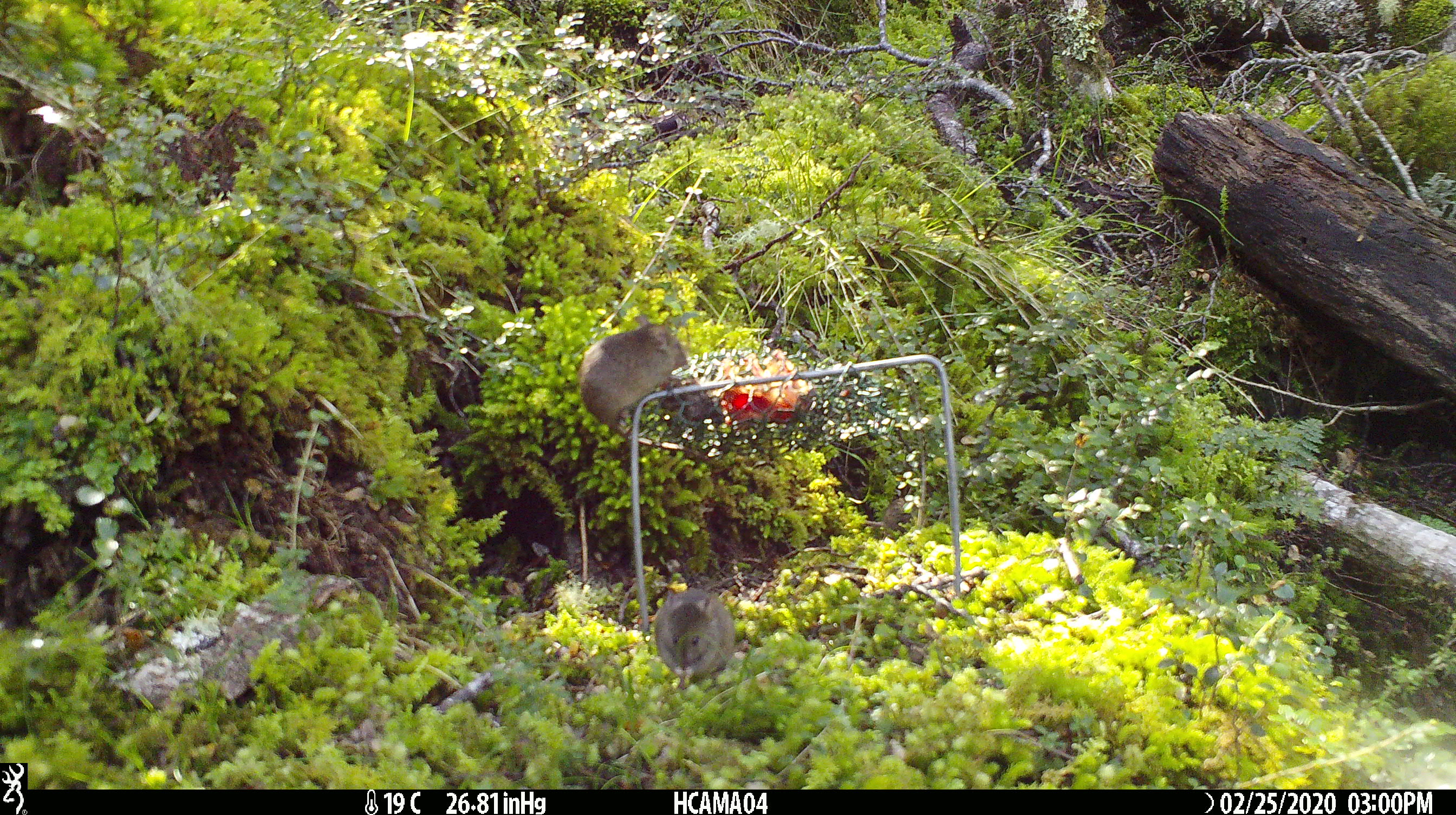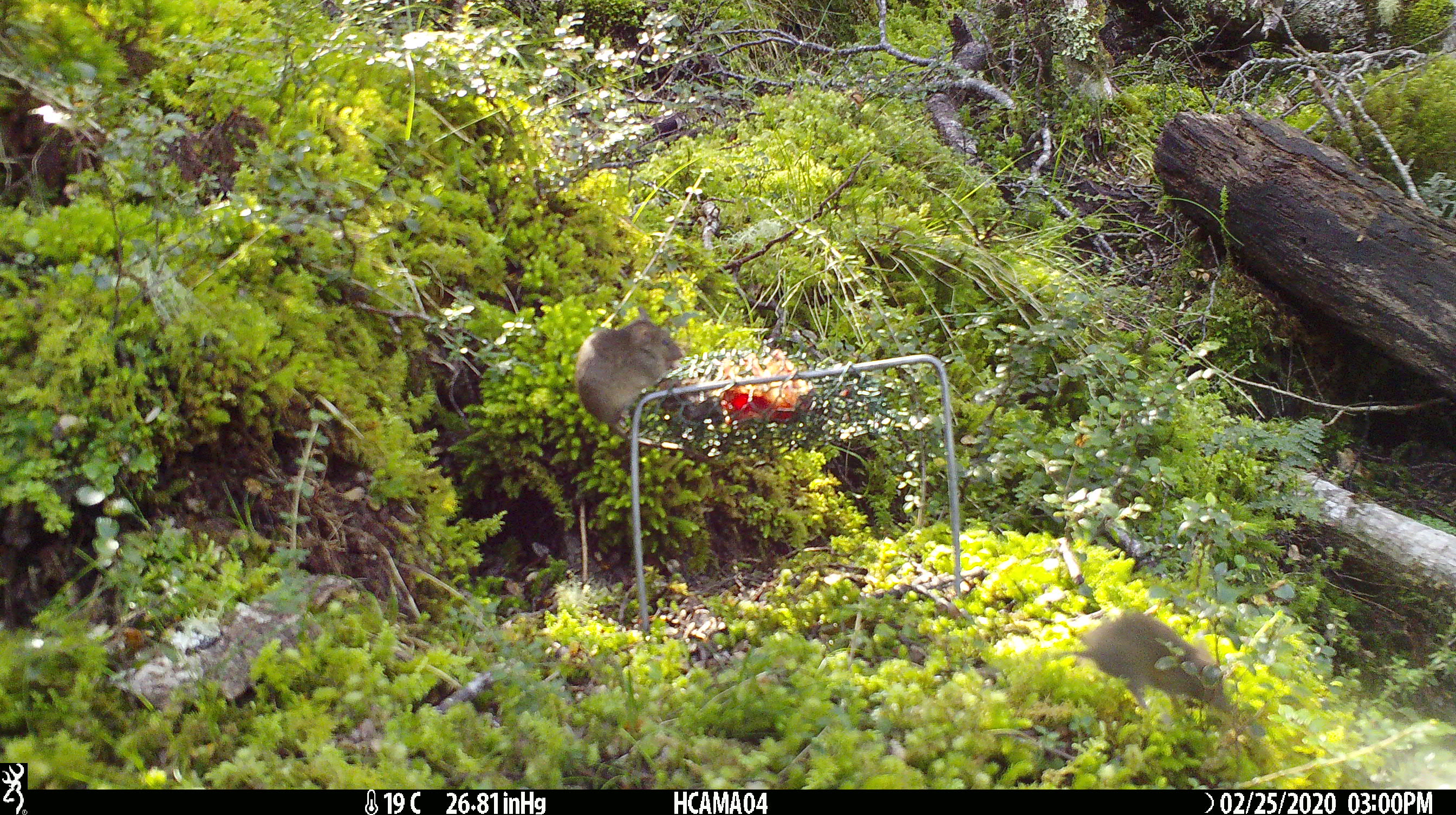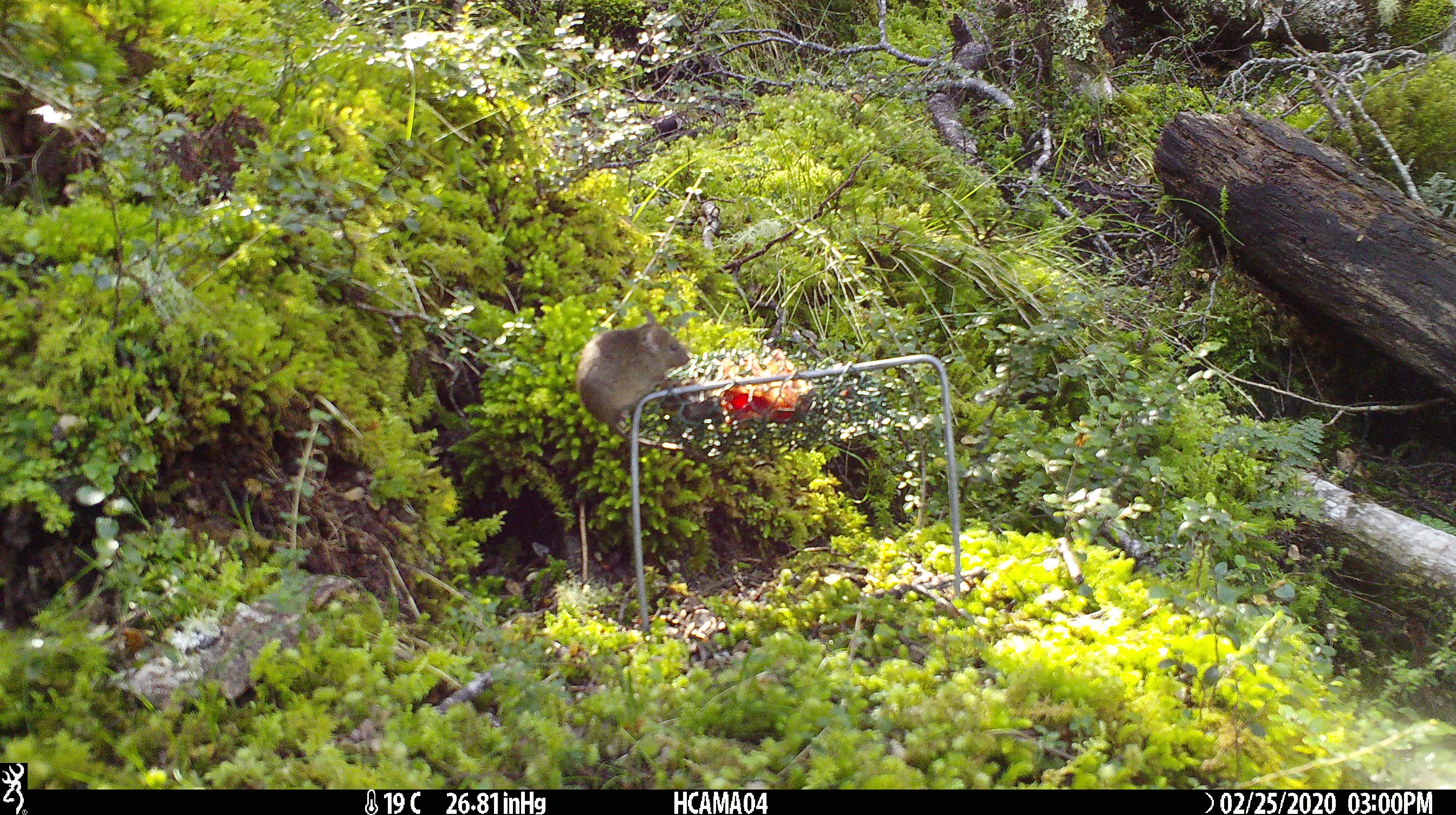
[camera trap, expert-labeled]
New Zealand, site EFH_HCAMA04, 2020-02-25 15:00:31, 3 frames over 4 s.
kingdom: Animalia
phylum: Chordata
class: Mammalia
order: Rodentia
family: Muridae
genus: Mus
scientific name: Mus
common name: mouse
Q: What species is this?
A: Mouse (Mus).